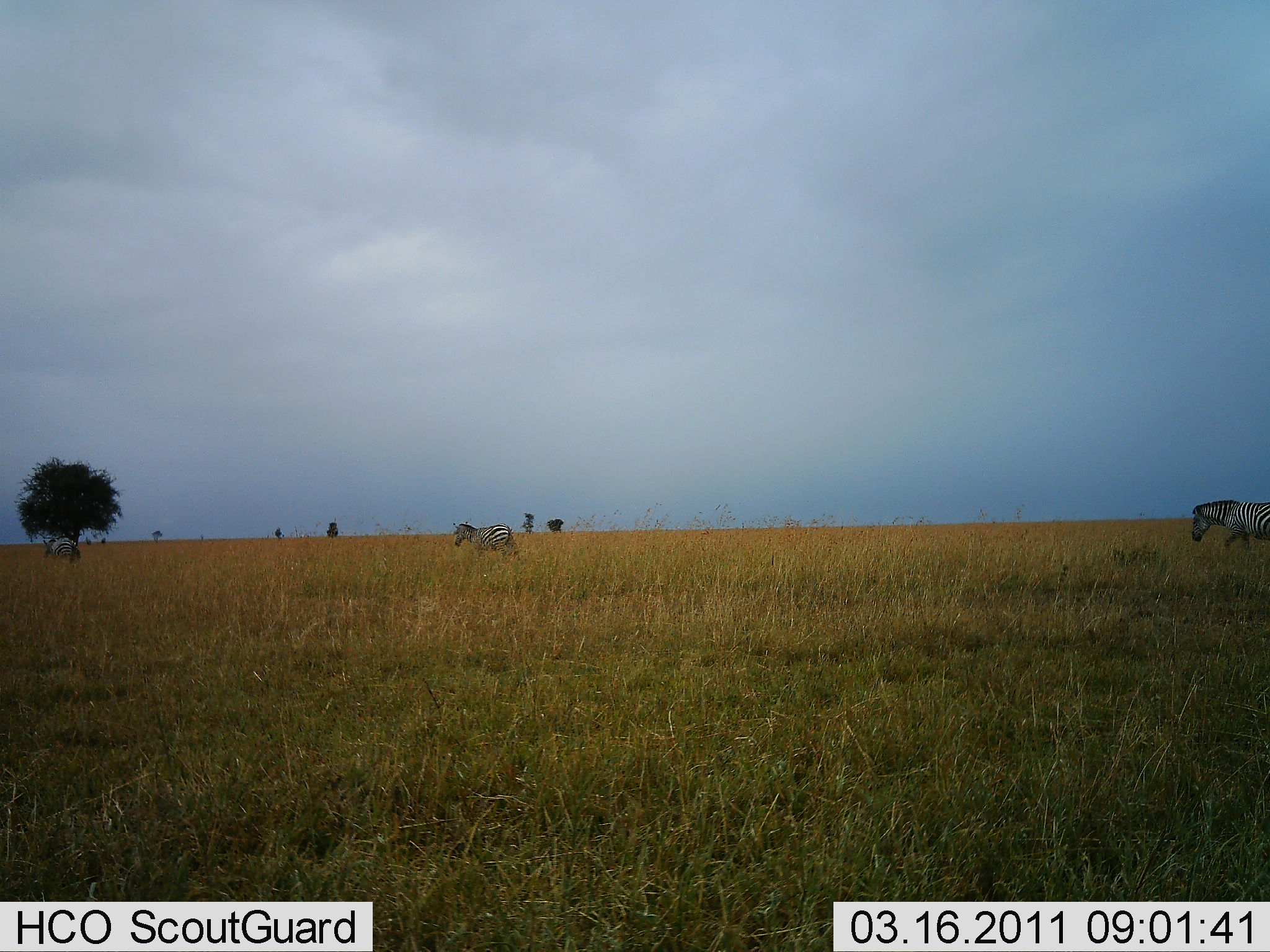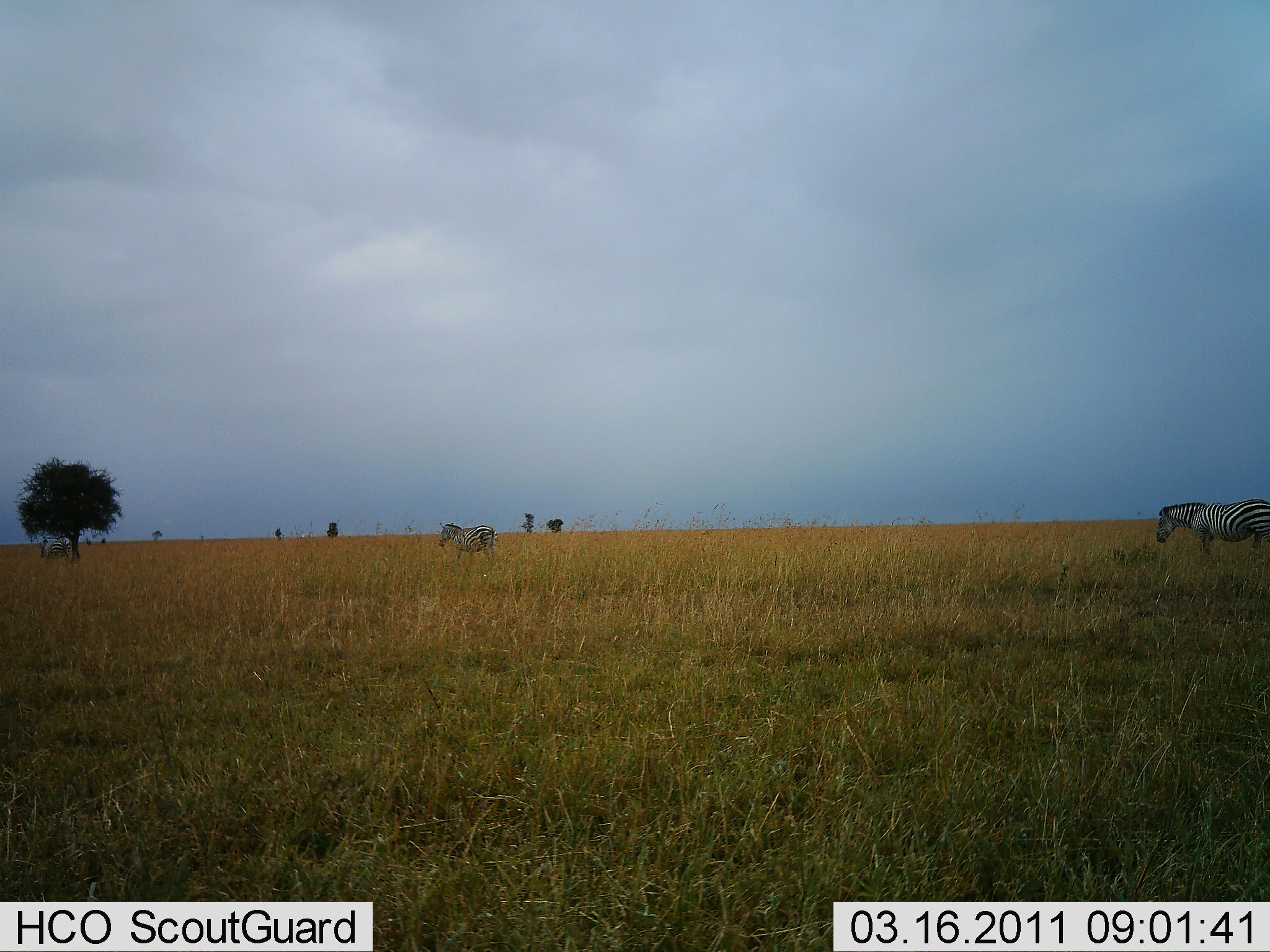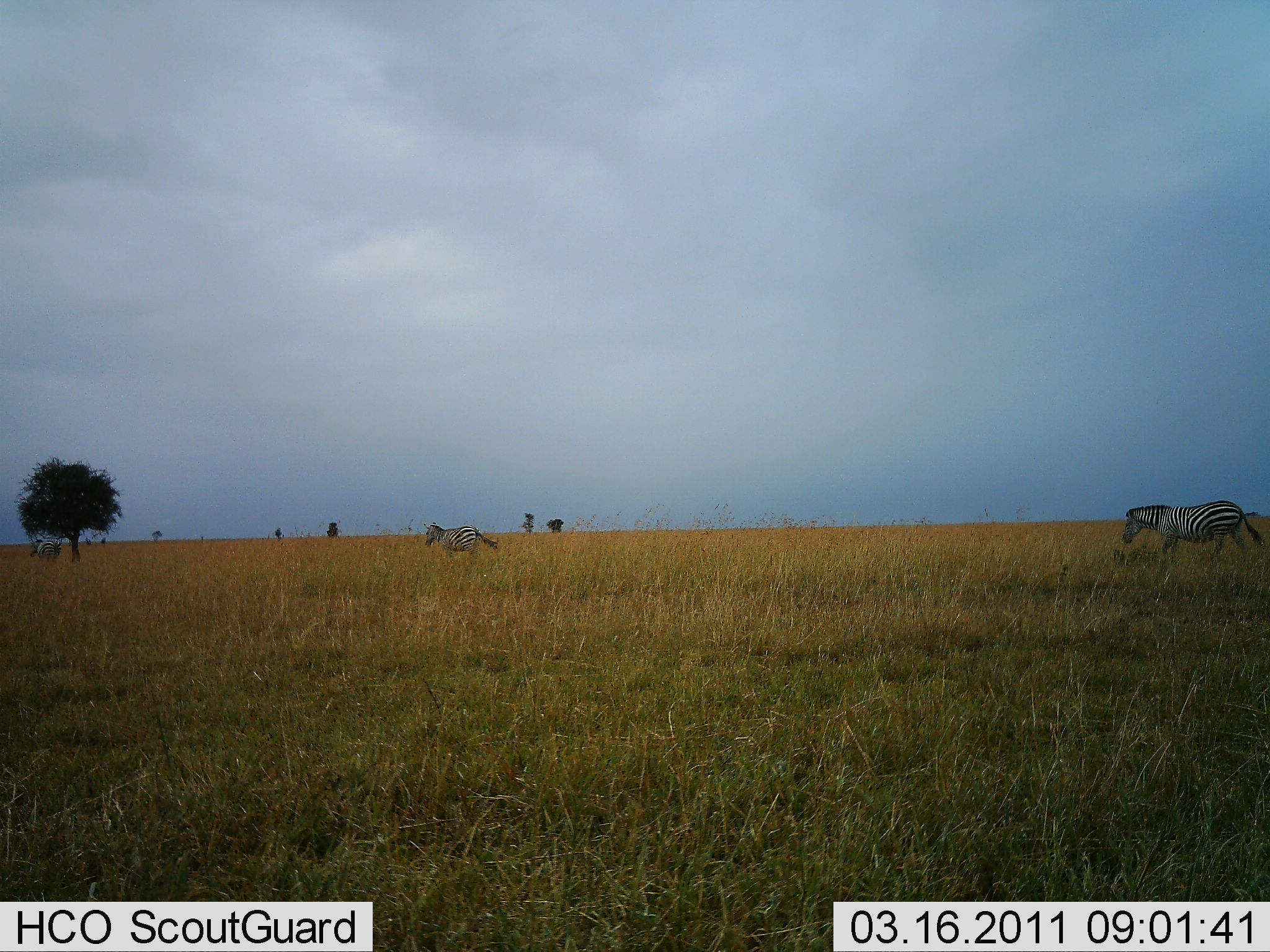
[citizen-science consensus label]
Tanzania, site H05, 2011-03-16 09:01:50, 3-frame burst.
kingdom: Animalia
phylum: Chordata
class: Mammalia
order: Perissodactyla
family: Equidae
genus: Equus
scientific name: Equus quagga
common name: plains zebra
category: zebra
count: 3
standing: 0%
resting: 0%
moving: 100%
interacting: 0%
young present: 0%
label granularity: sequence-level